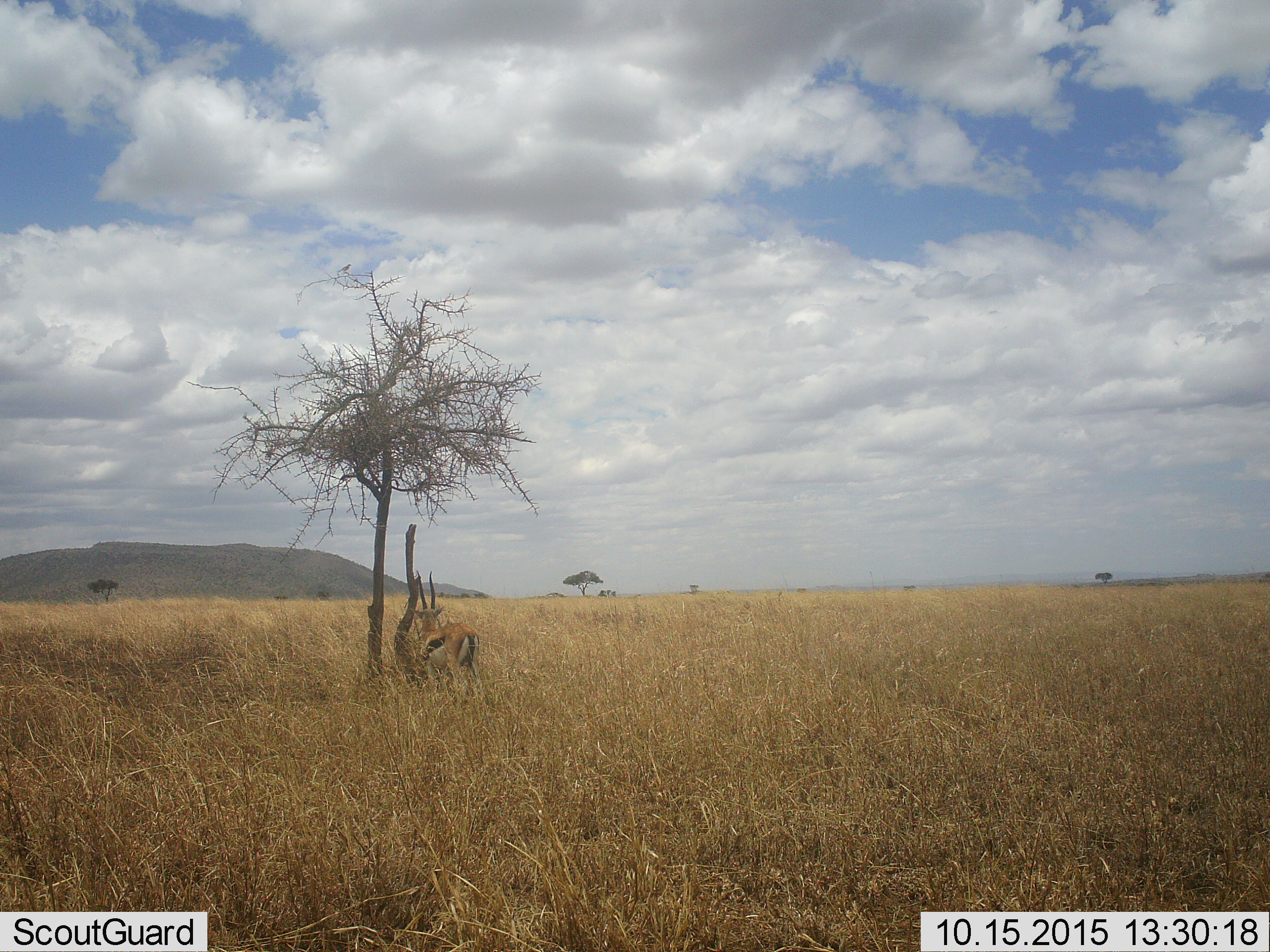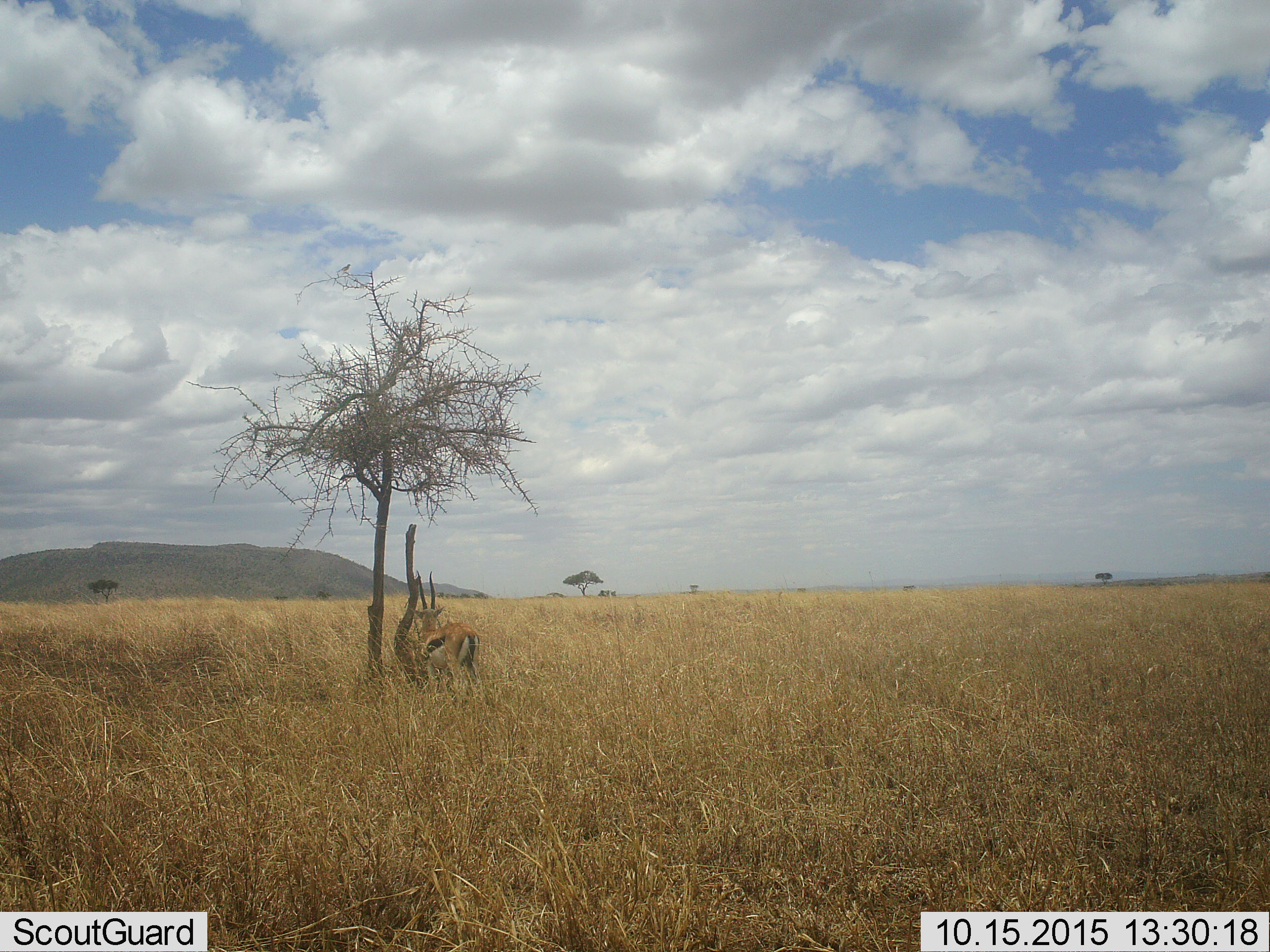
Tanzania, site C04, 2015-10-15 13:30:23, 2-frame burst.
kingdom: Animalia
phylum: Chordata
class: Mammalia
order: Artiodactyla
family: Bovidae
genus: Eudorcas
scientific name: Eudorcas thomsonii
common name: thomson's gazelle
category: gazellethomsons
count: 1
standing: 100%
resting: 0%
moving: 0%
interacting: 0%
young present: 0%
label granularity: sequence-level